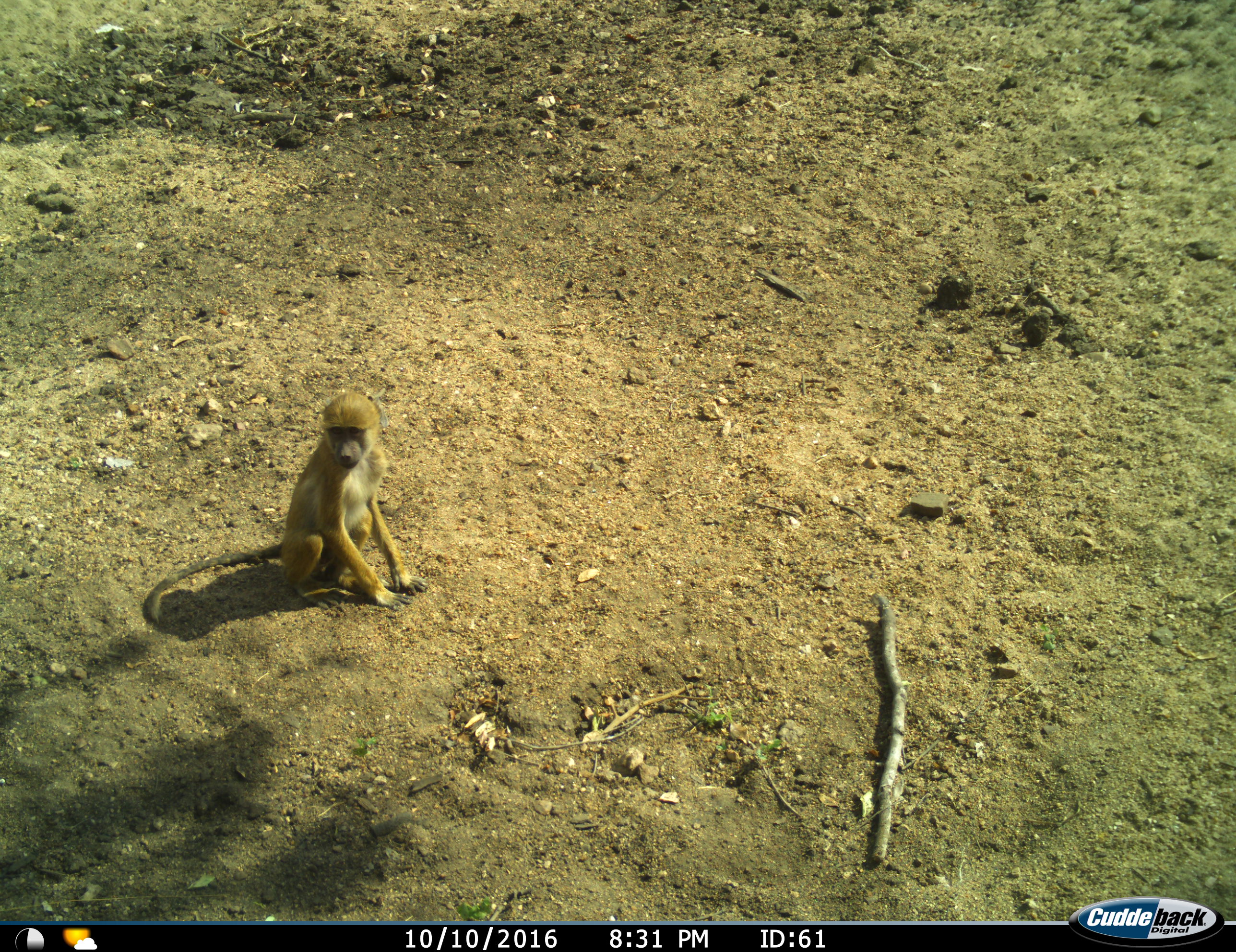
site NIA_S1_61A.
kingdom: Animalia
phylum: Chordata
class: Mammalia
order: Primates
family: Cercopithecidae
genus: Papio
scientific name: Papio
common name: baboon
Baboon (Papio), count 1. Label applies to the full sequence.